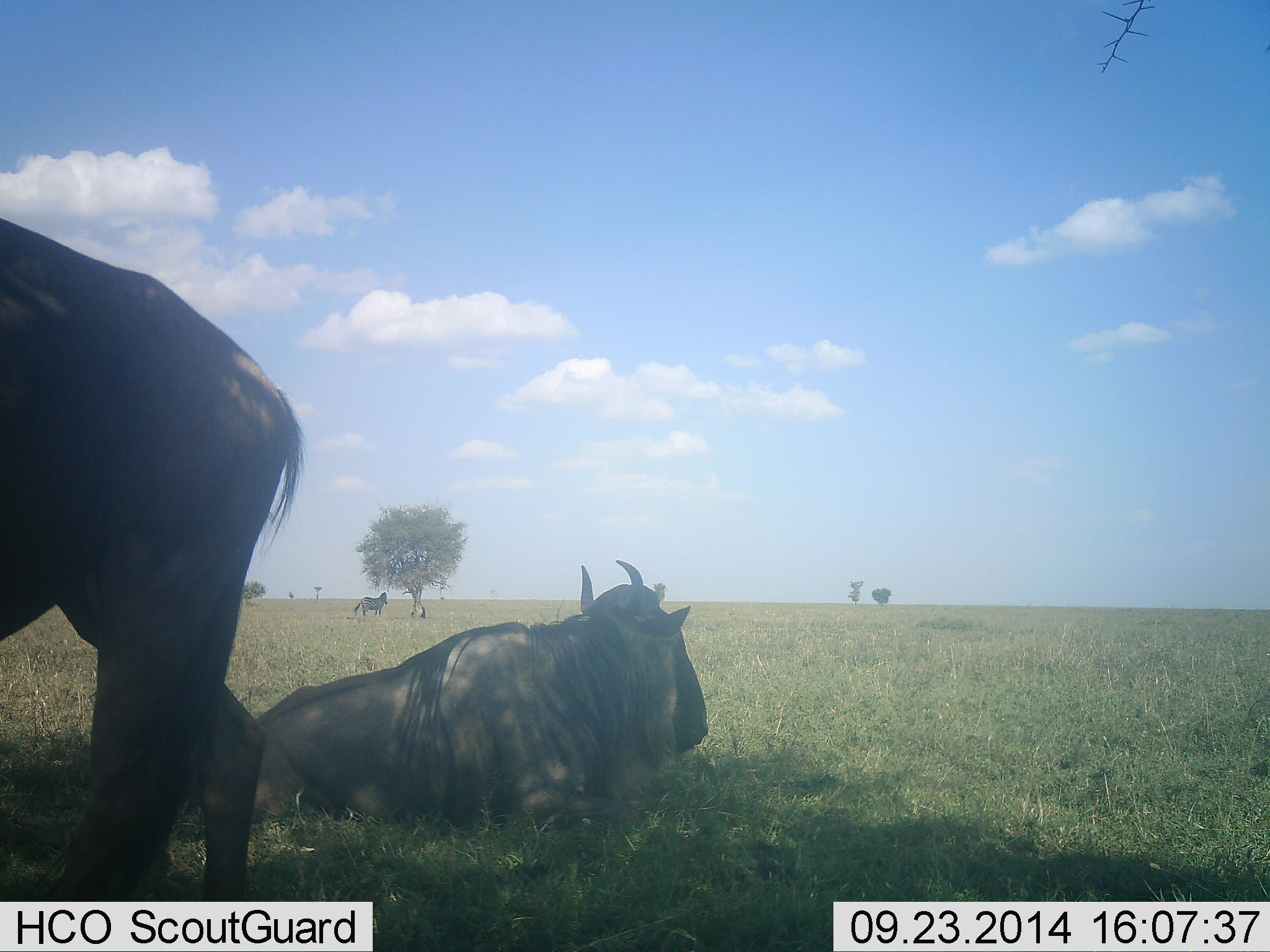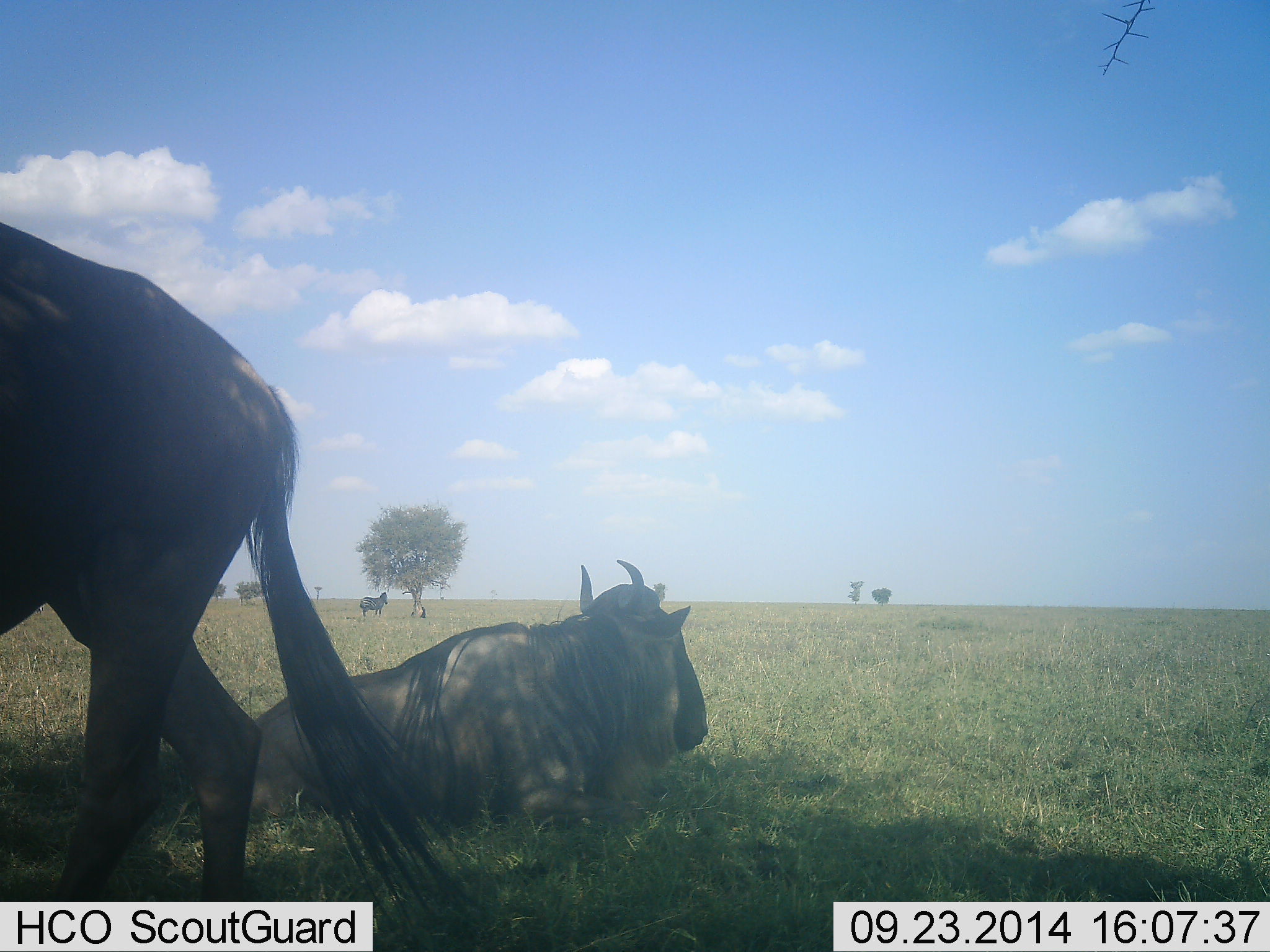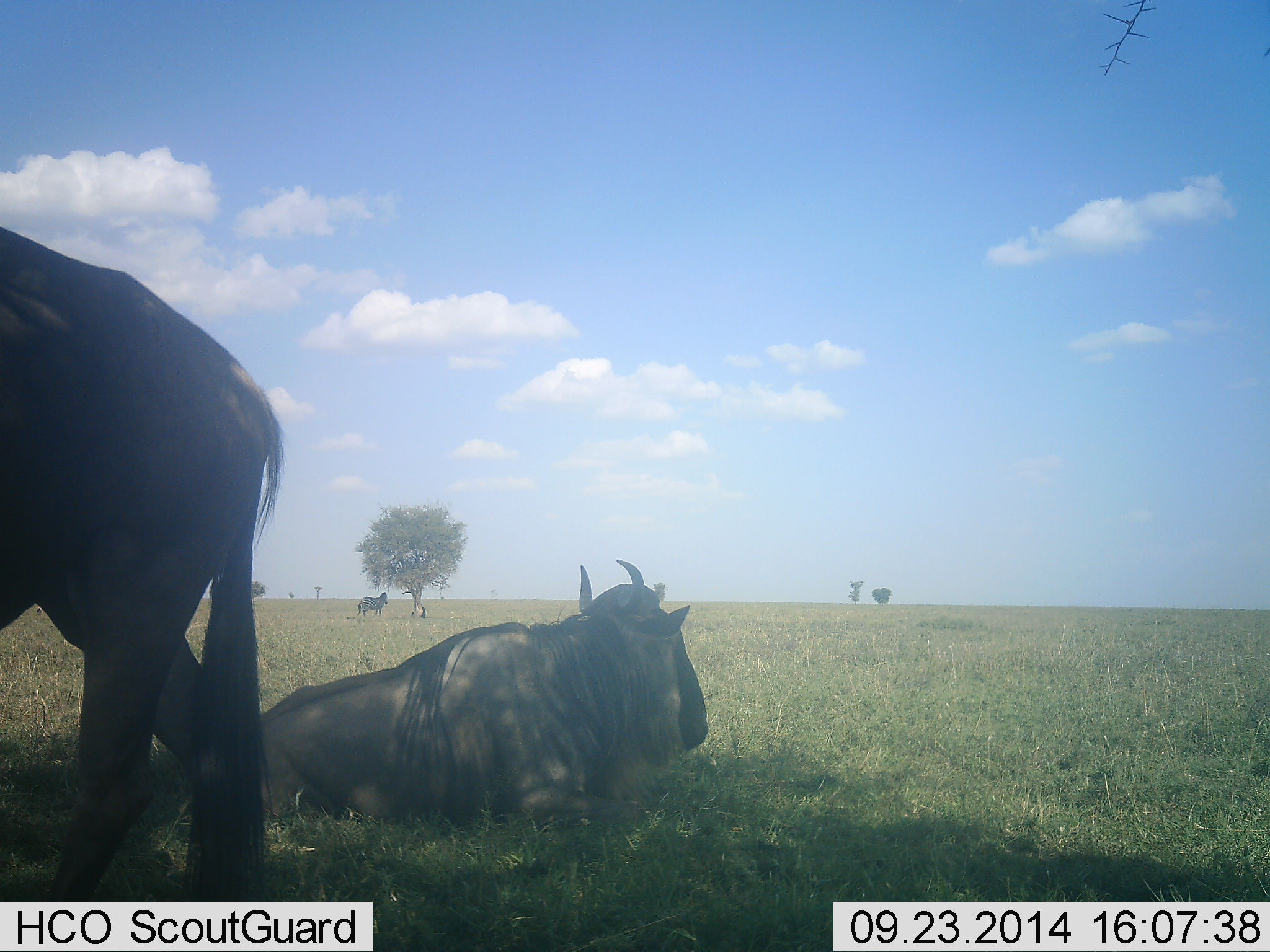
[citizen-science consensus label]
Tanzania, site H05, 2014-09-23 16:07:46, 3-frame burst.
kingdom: Animalia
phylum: Chordata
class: Mammalia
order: Artiodactyla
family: Bovidae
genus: Connochaetes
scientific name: Connochaetes taurinus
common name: blue wildebeest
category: wildebeest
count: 2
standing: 76%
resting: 100%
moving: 18%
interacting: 0%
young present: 0%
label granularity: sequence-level